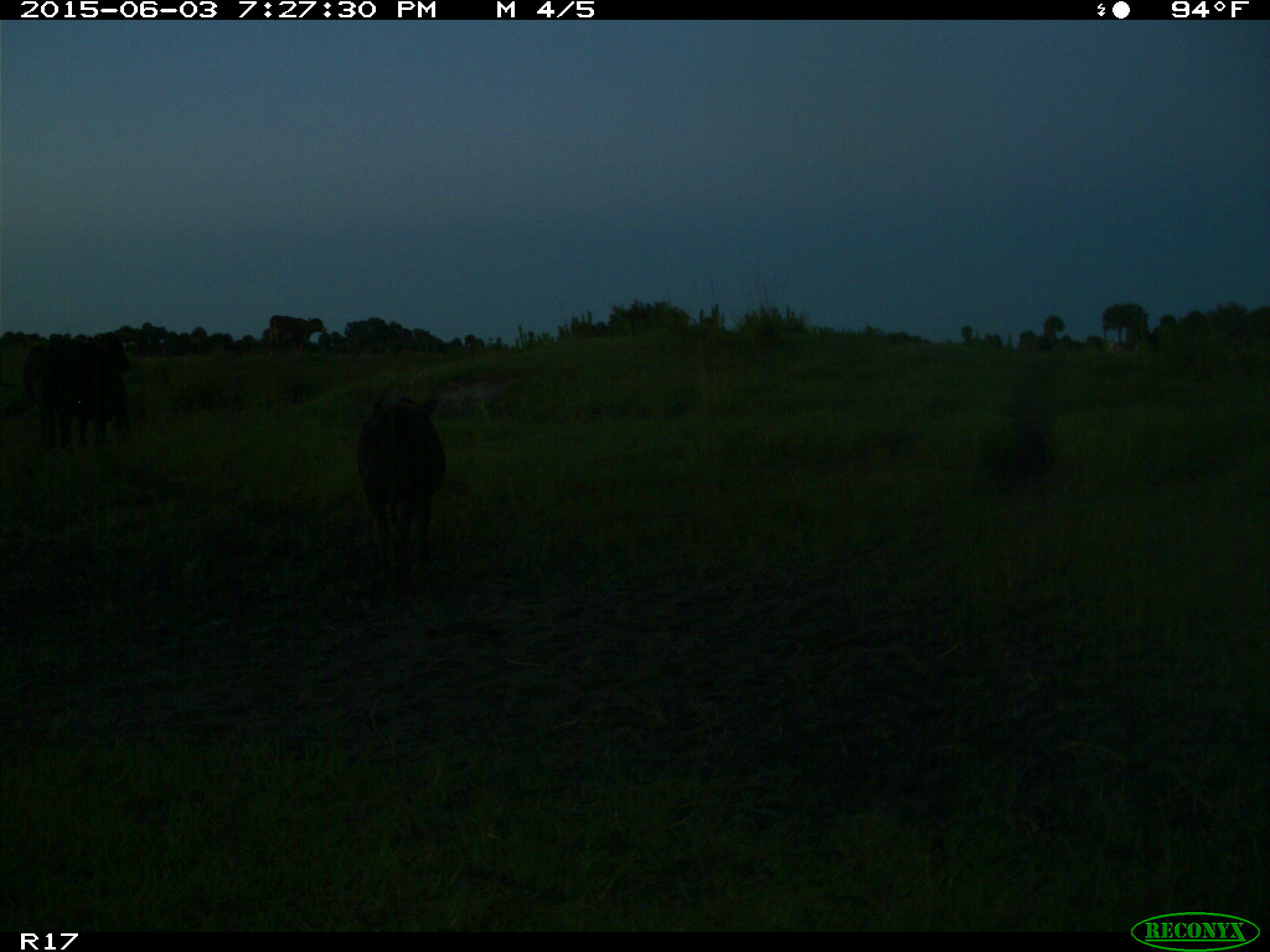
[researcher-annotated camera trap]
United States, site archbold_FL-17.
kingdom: Animalia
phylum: Chordata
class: Mammalia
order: Artiodactyla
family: Bovidae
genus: Bos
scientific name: Bos taurus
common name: domestic cow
Bos taurus (domestic cow).